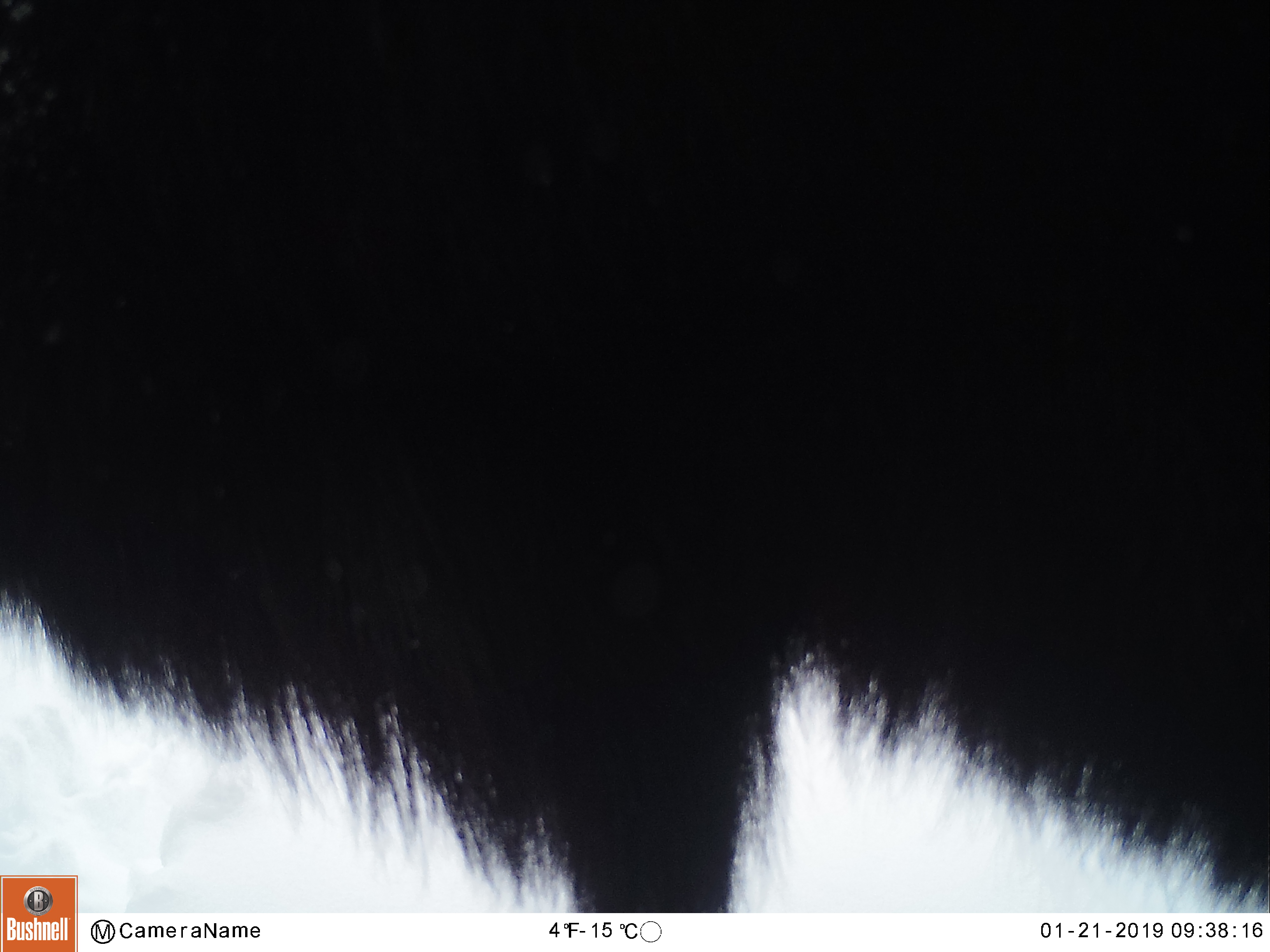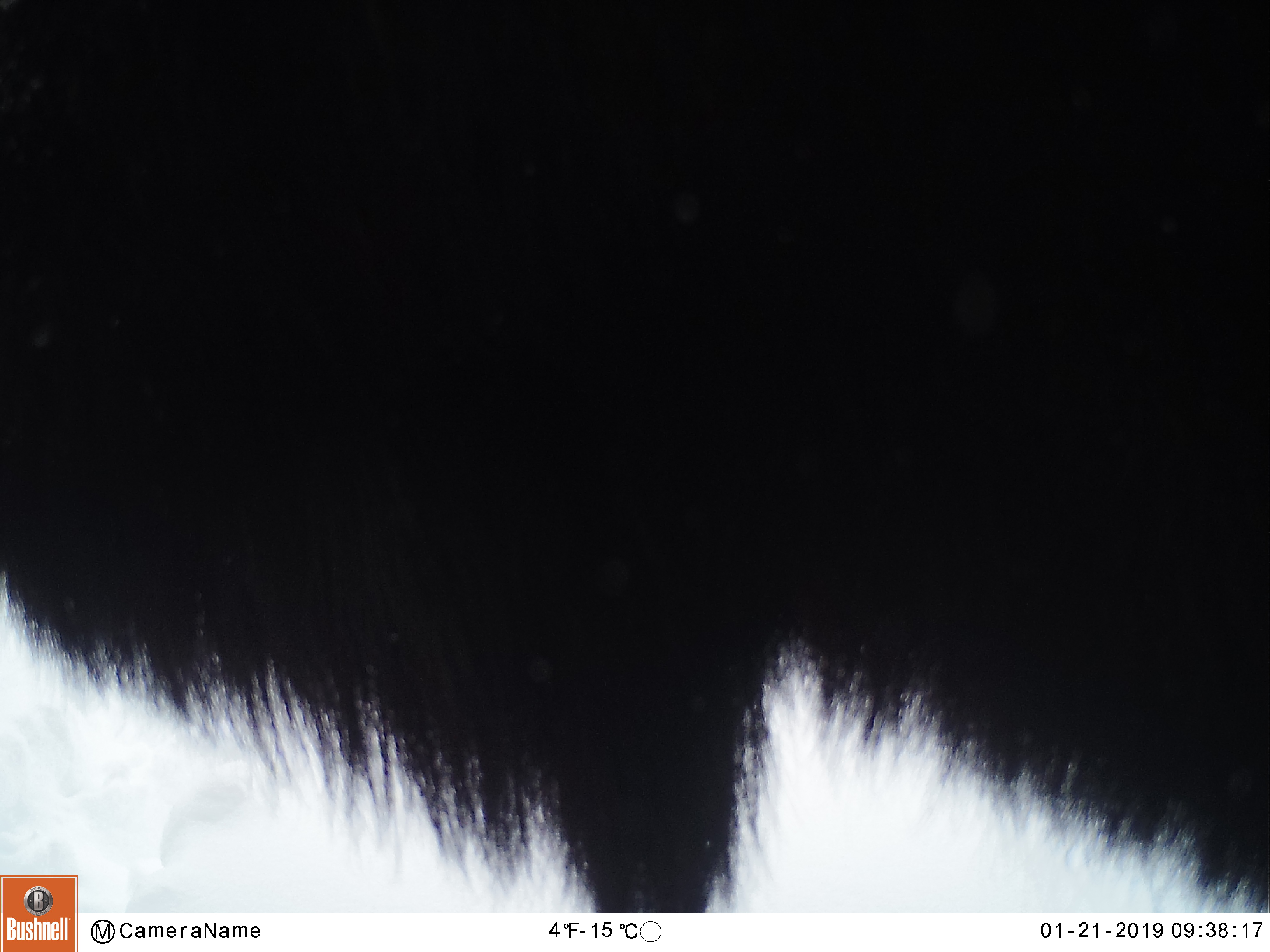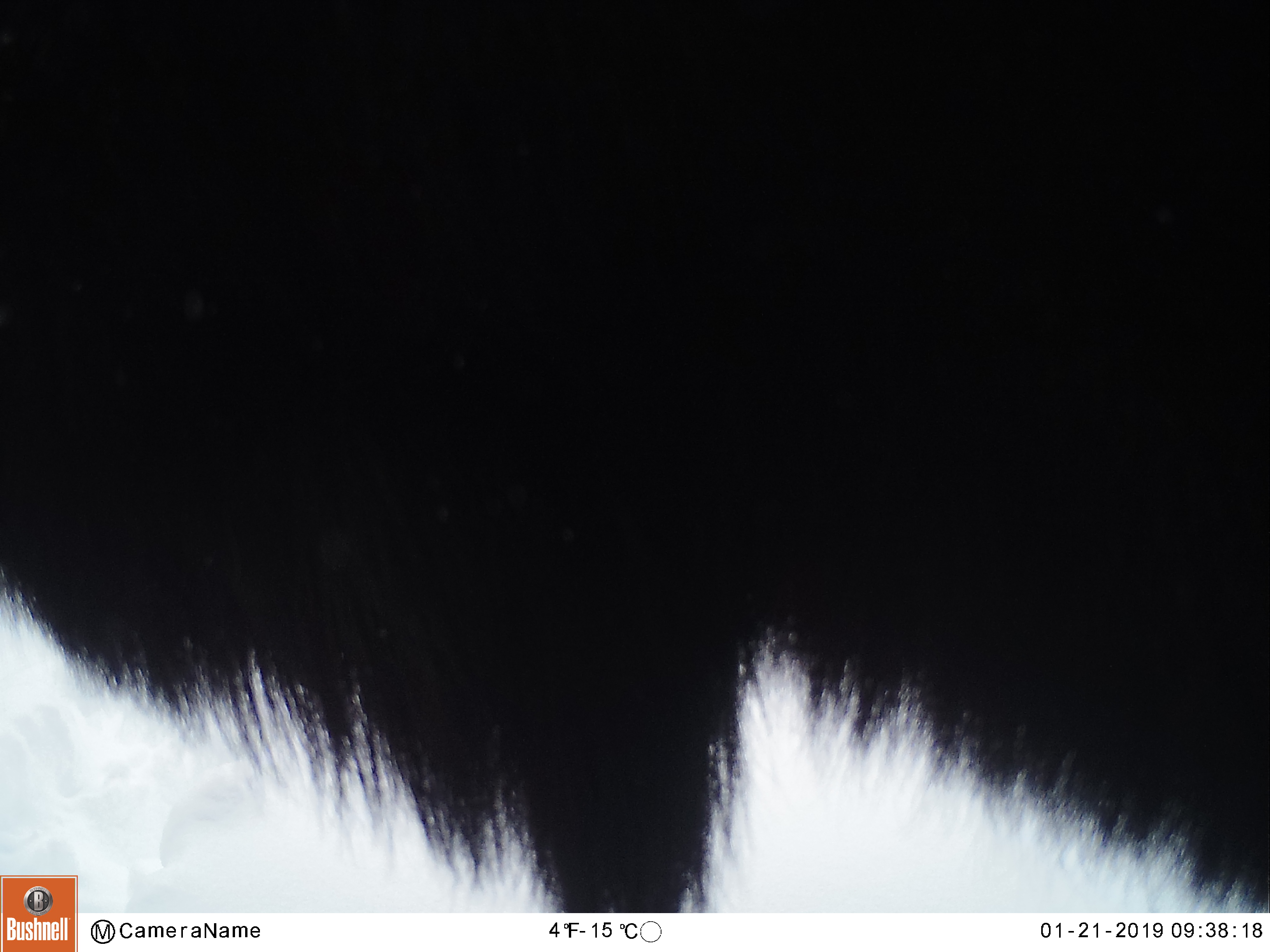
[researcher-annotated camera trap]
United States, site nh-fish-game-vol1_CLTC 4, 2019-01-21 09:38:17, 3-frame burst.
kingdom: Animalia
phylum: Chordata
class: Mammalia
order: Artiodactyla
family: Cervidae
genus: Alces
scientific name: Alces alces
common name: moose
Moose (Alces alces).